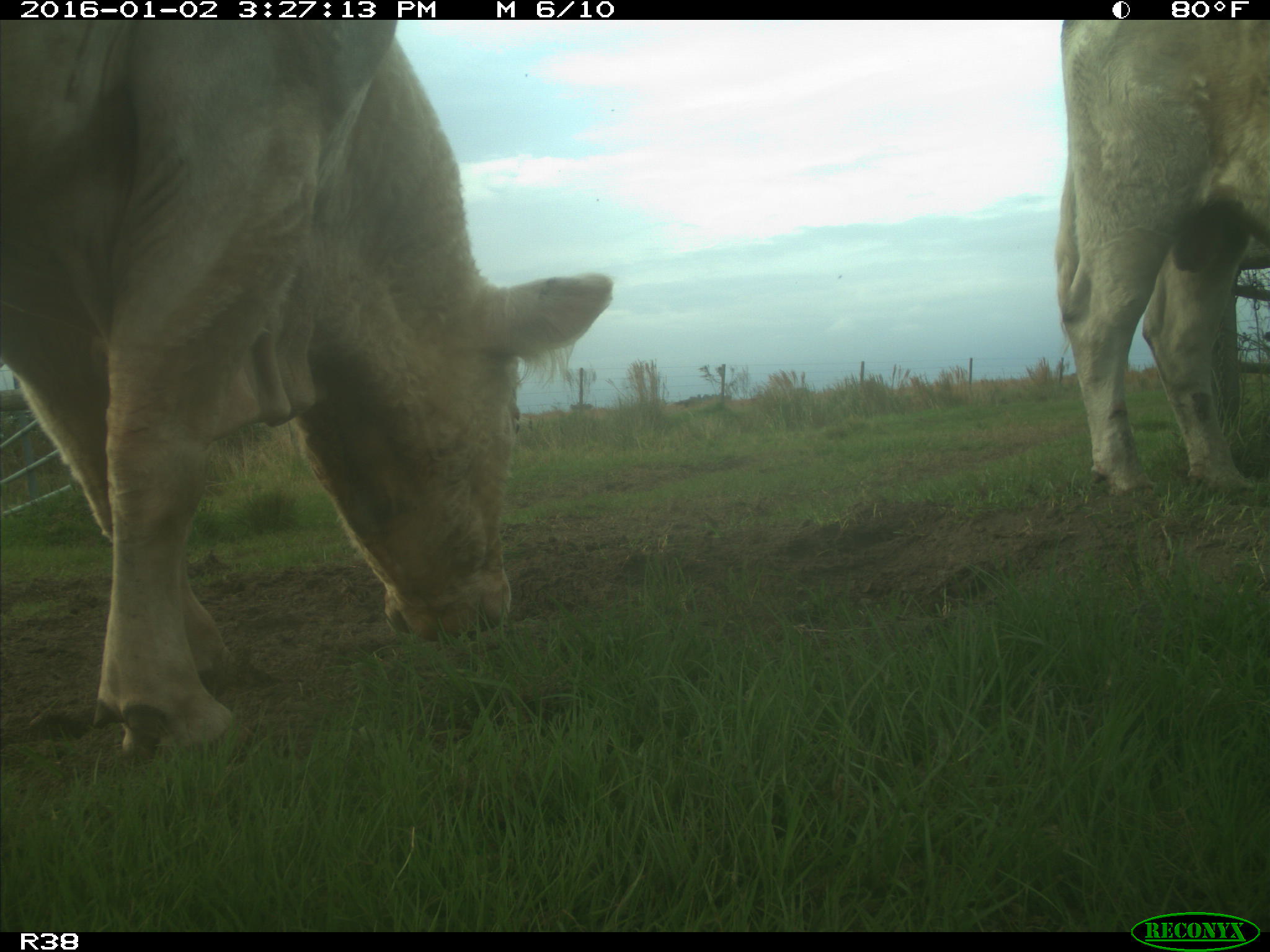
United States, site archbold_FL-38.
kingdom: Animalia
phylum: Chordata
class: Mammalia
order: Artiodactyla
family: Bovidae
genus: Bos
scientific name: Bos taurus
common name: domestic cow